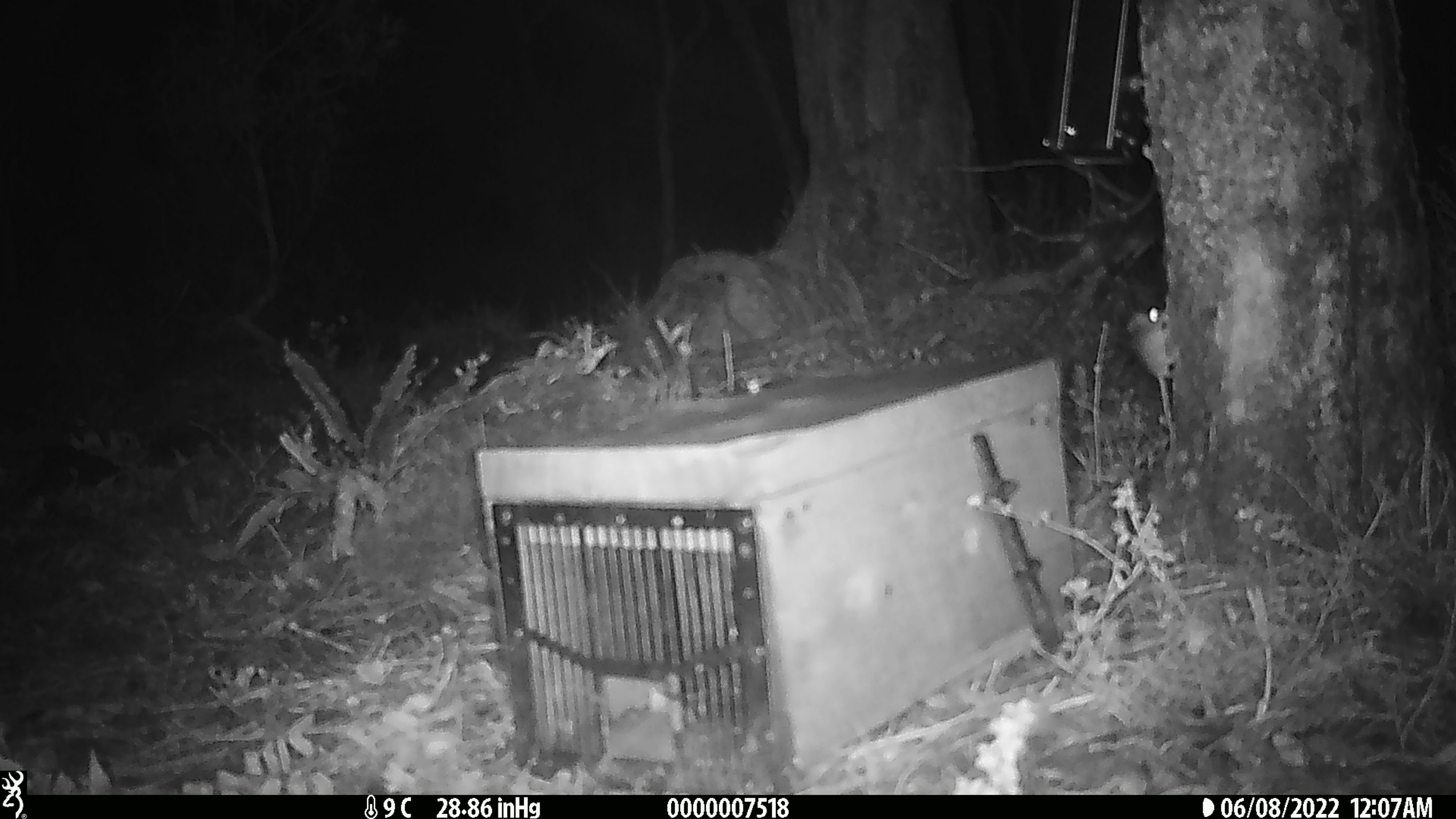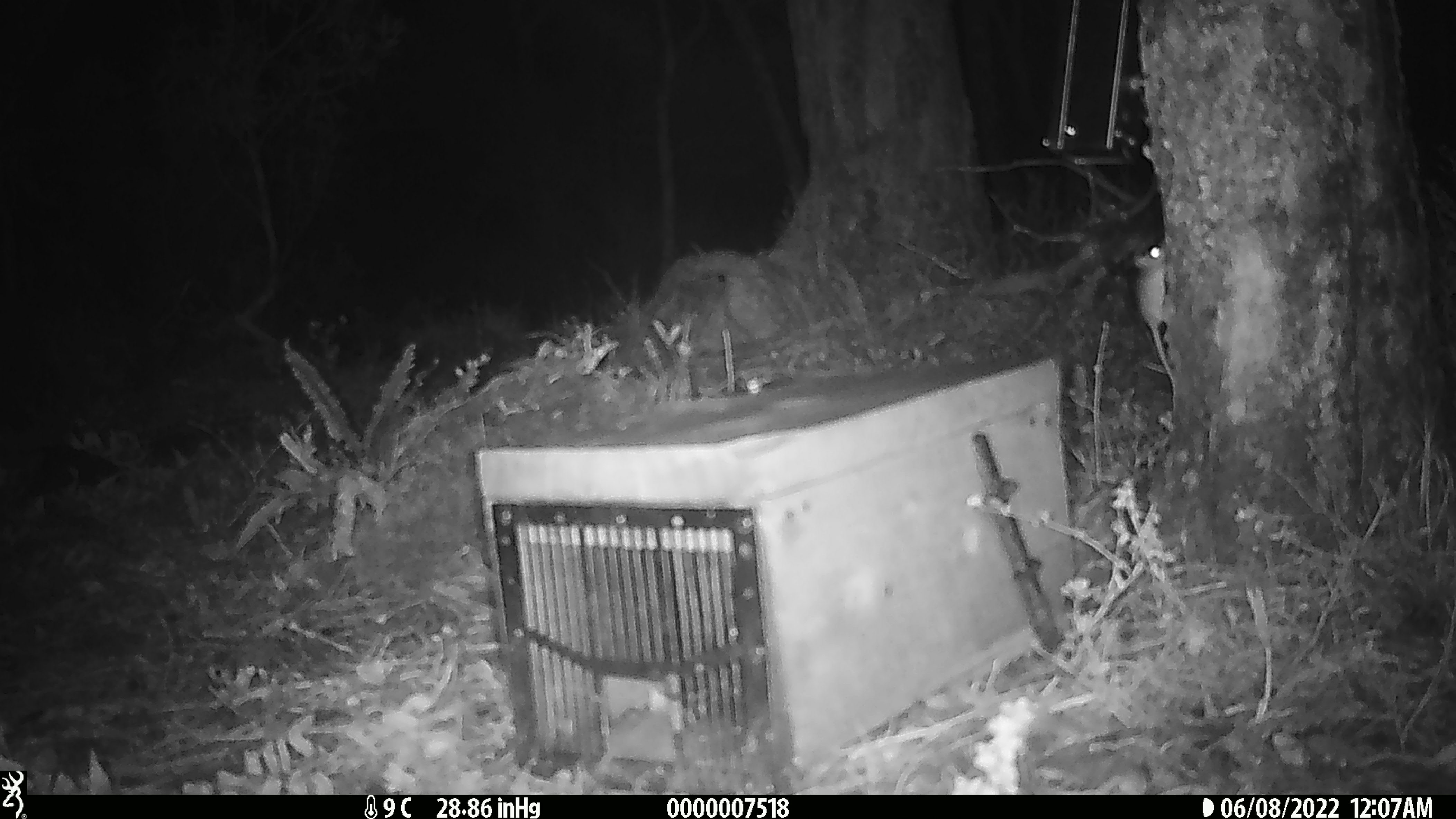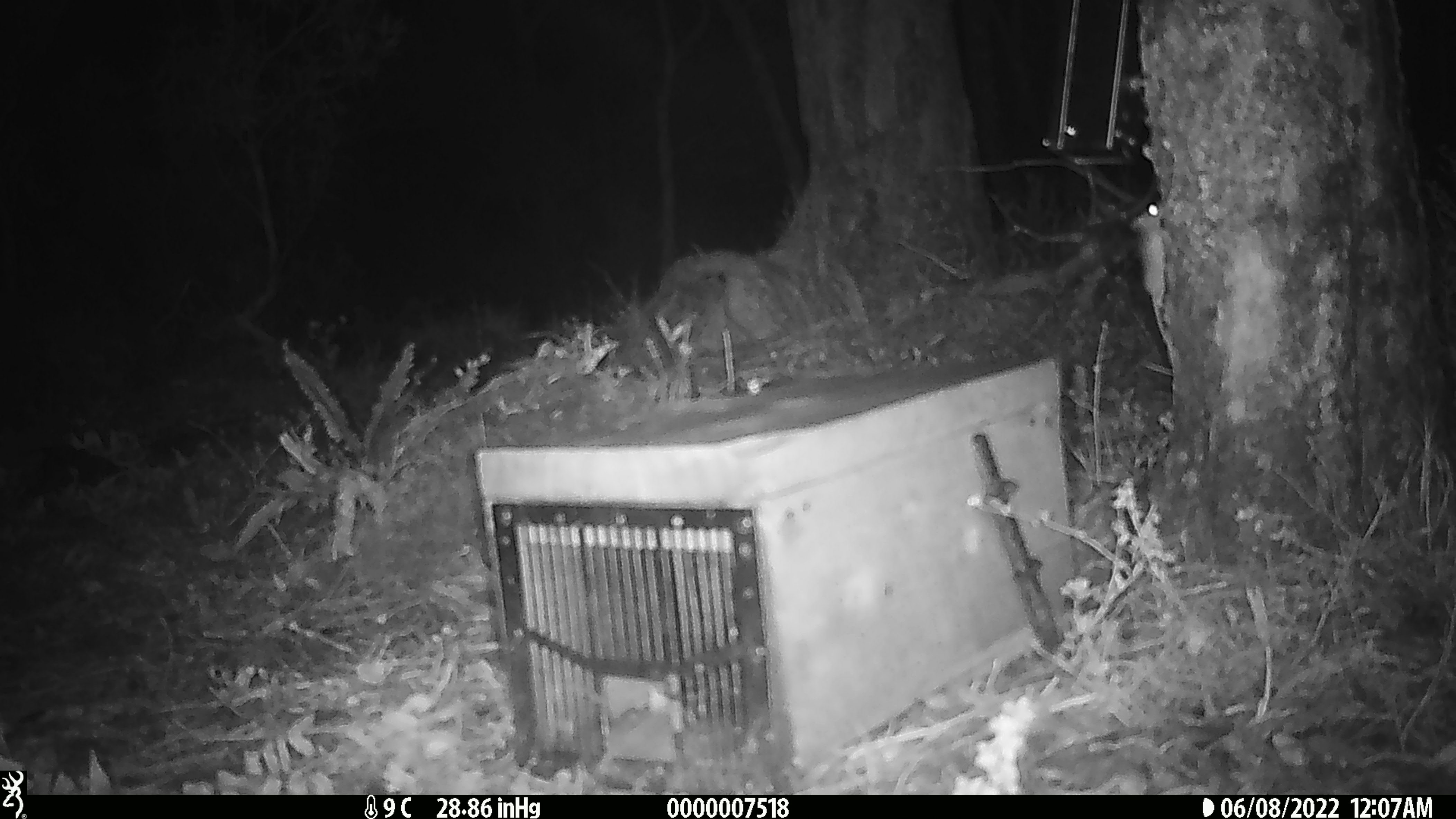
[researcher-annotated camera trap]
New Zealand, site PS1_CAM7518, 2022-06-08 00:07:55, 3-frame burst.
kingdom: Animalia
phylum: Chordata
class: Mammalia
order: Rodentia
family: Muridae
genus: Mus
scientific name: Mus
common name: mouse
Mouse (Mus).